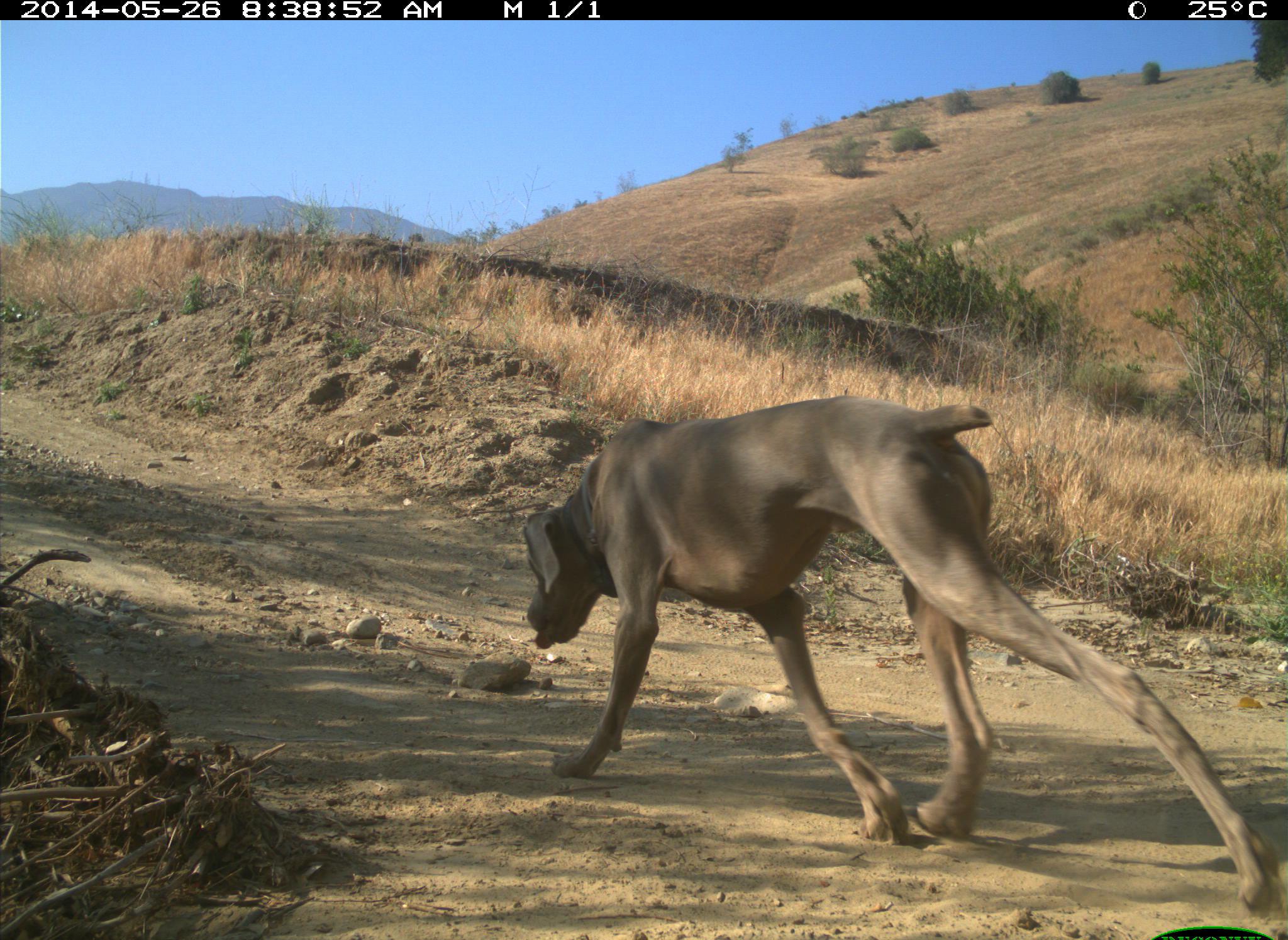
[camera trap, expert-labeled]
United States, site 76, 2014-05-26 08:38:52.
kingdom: Animalia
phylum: Chordata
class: Mammalia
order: Carnivora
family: Canidae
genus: Canis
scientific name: Canis familiaris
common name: domestic dog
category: dog